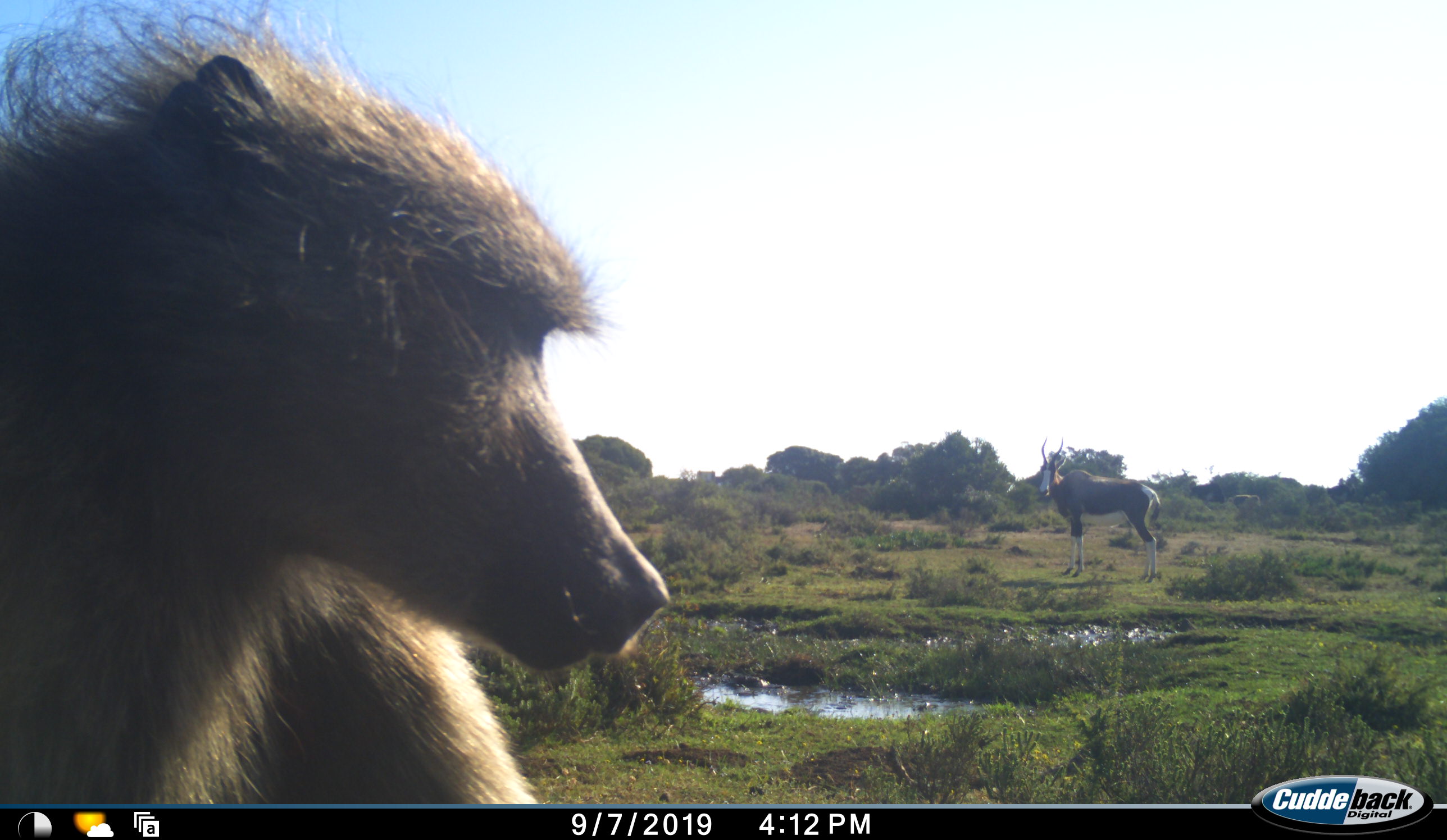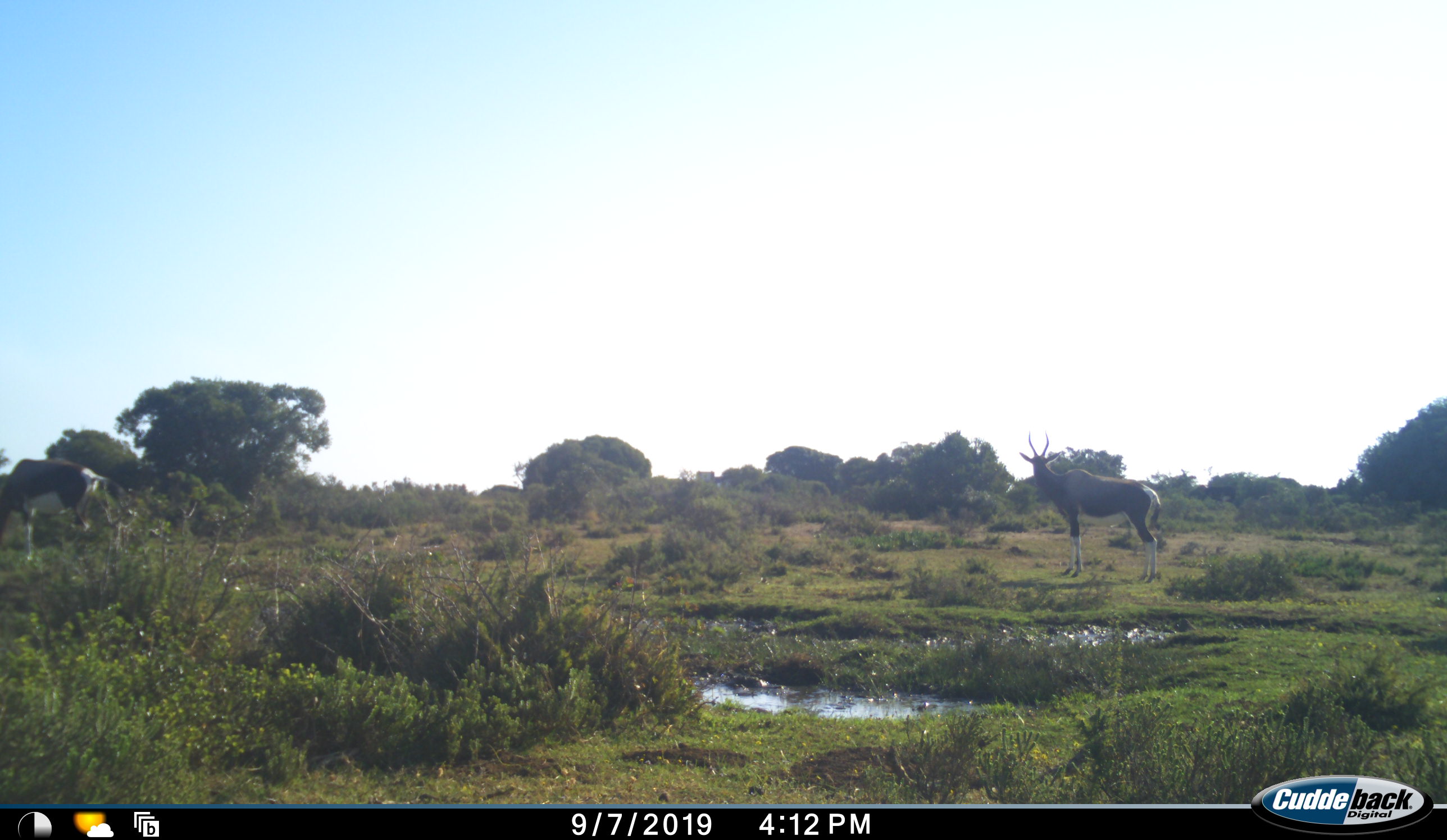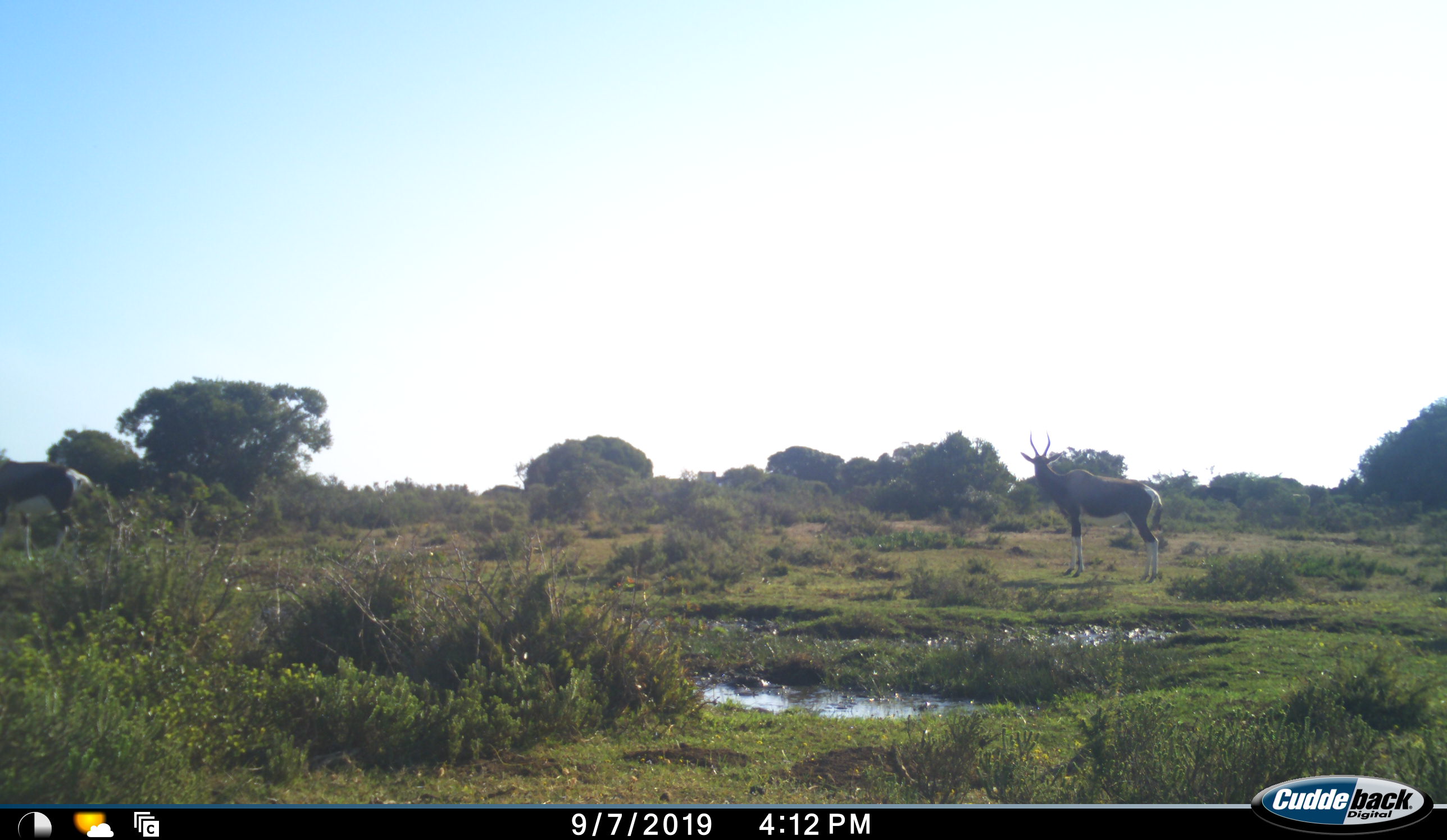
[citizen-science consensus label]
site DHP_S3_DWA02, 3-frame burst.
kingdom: Animalia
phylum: Chordata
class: Mammalia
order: Primates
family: Cercopithecidae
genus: Papio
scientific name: Papio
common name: baboon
Baboon (Papio), count 1. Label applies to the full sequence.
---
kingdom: Animalia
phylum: Chordata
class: Mammalia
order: Artiodactyla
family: Bovidae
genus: Damaliscus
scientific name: Damaliscus pygargus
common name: bontebok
Bontebok (Damaliscus pygargus), count 2. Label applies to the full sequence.